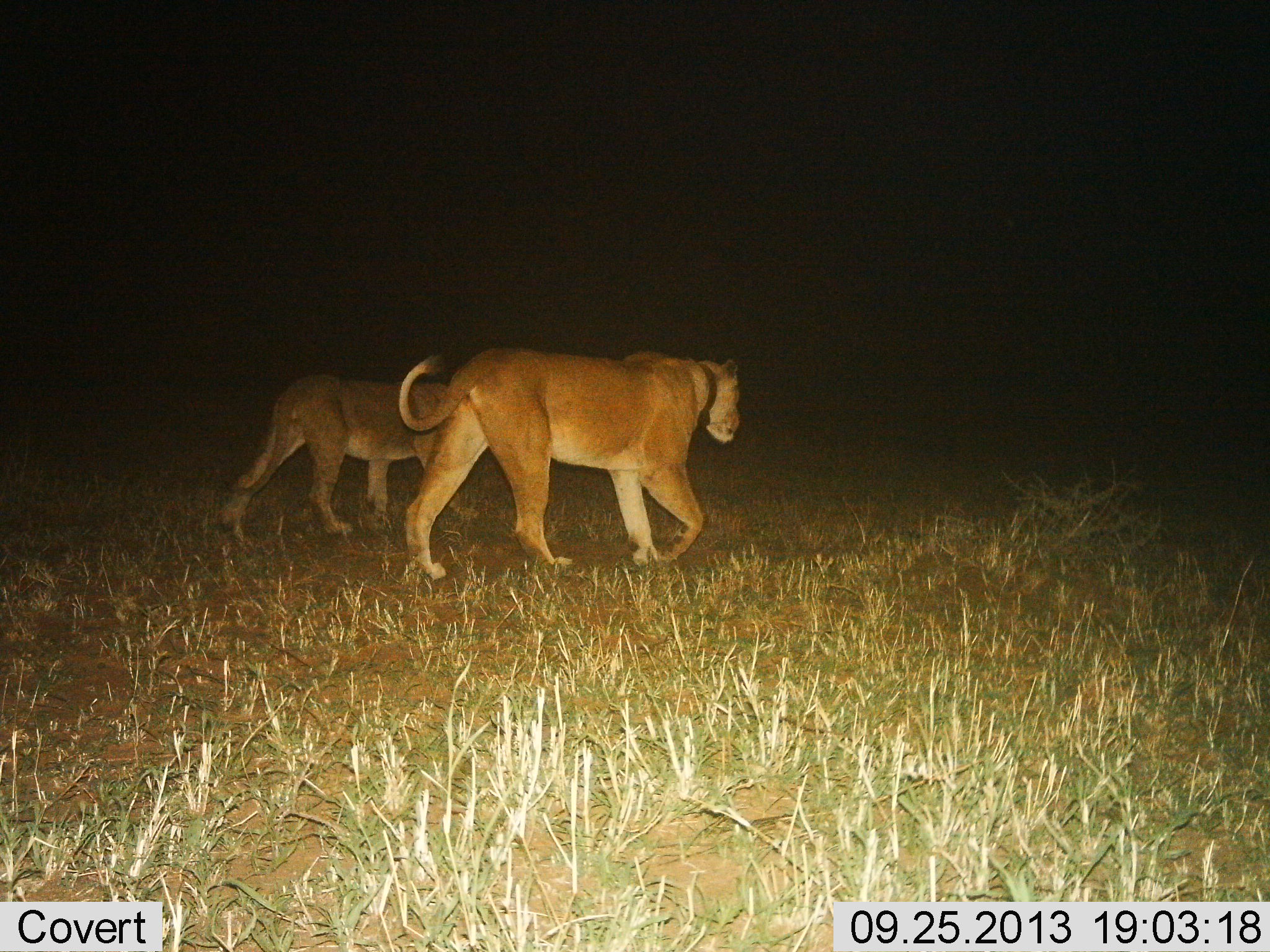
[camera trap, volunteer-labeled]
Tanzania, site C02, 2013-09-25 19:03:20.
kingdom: Animalia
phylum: Chordata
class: Mammalia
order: Carnivora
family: Felidae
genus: Panthera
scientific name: Panthera leo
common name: lion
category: lionfemale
Lionfemale (lion) (Panthera leo), count 2. Behavior (volunteer vote fractions): standing 5%, resting 0%, moving 95%, interacting 5%. Young present (vote fraction): 5%. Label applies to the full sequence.